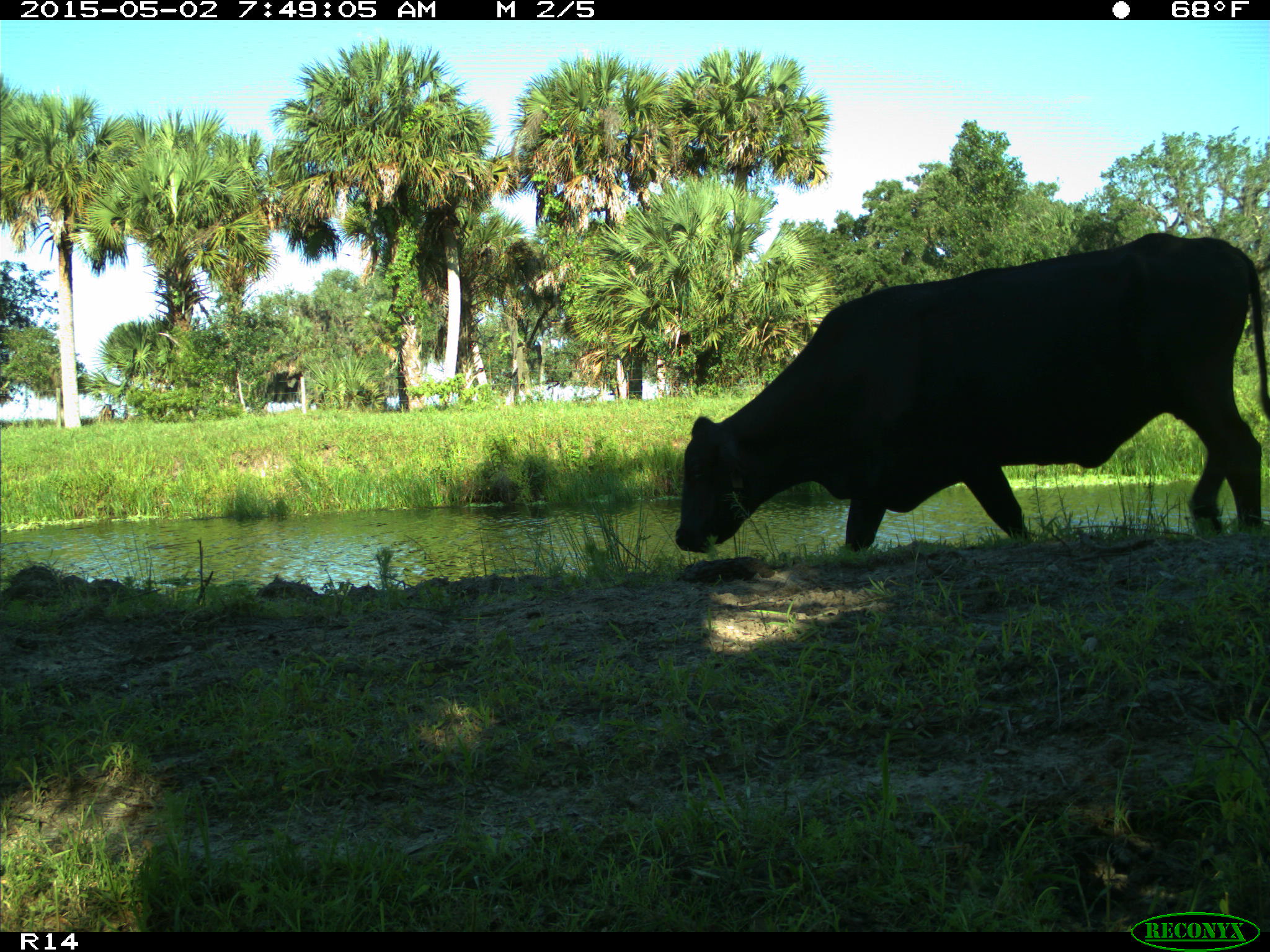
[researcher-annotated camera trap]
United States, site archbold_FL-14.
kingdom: Animalia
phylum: Chordata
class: Mammalia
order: Artiodactyla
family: Bovidae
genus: Bos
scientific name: Bos taurus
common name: domestic cow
Bos taurus (domestic cow).